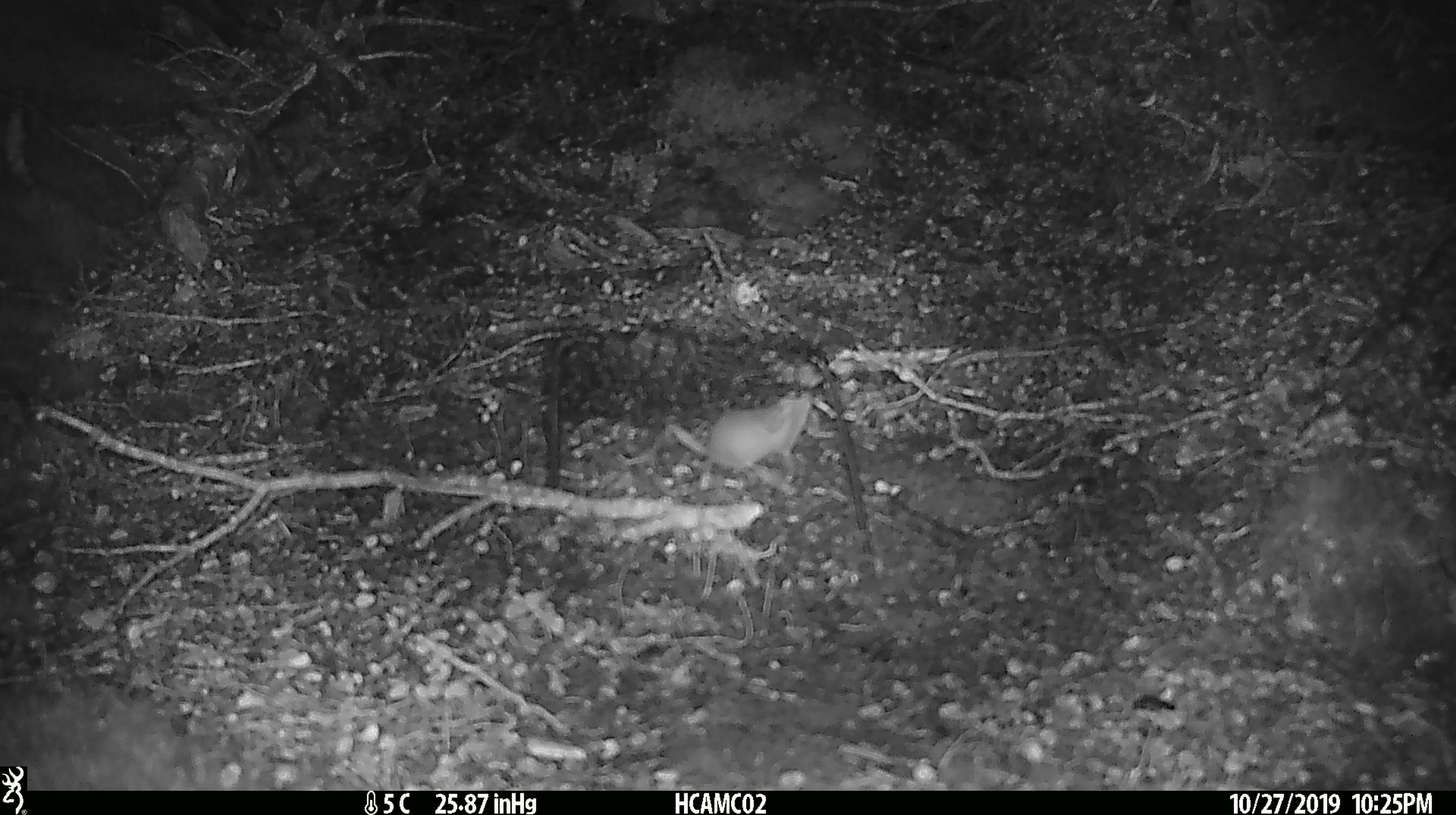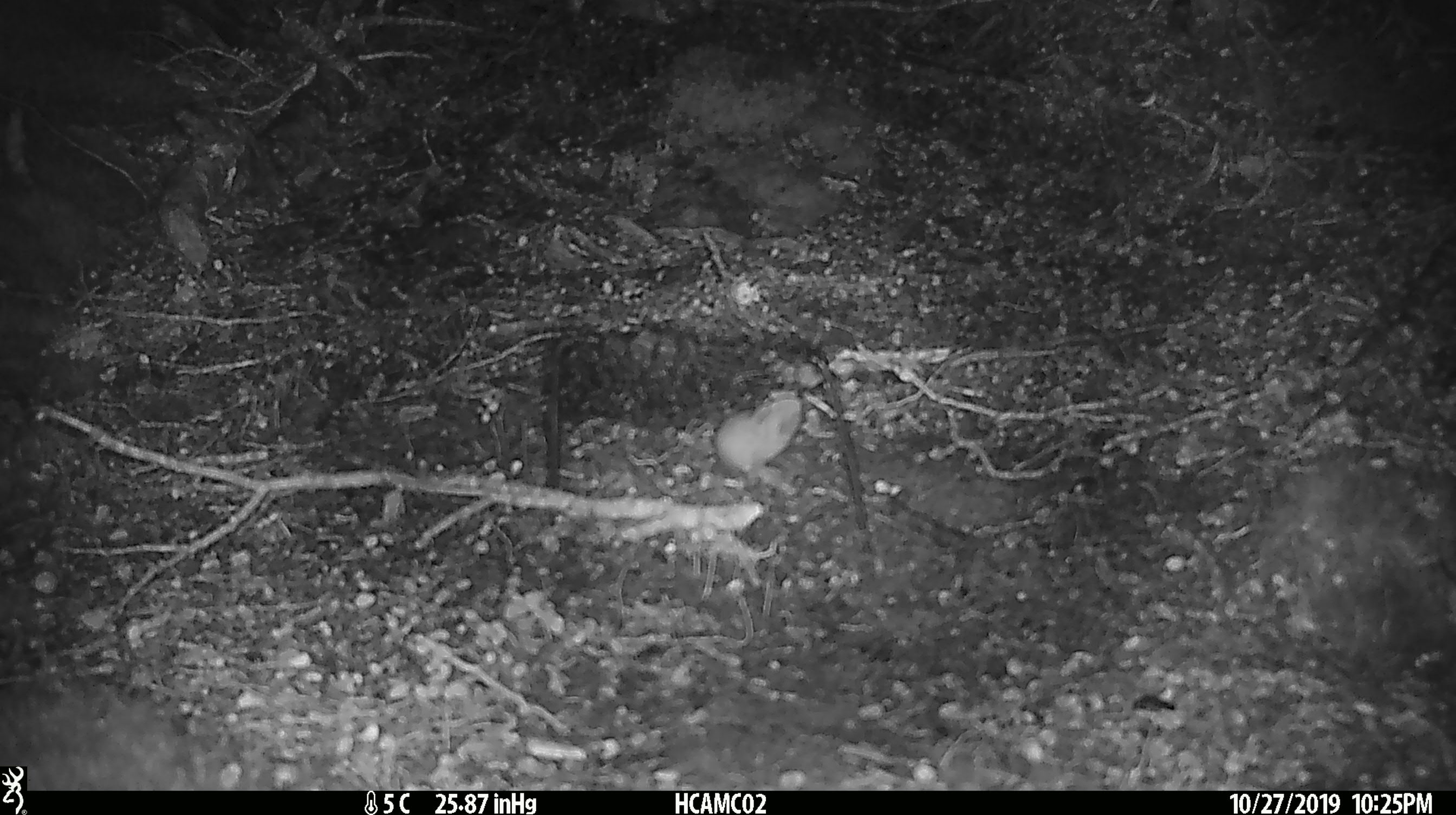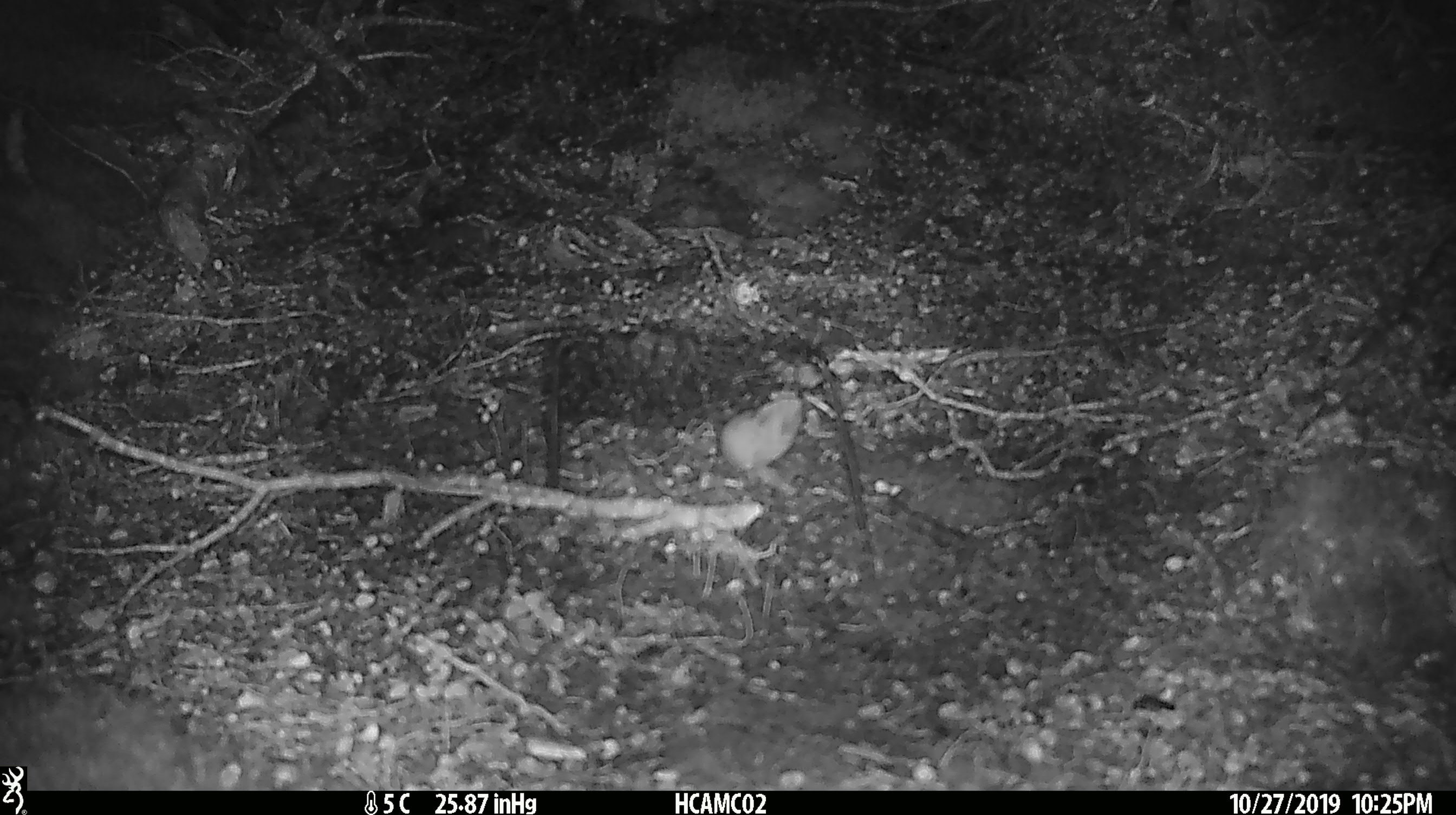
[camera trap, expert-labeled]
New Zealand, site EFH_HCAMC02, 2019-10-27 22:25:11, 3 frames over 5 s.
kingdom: Animalia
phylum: Chordata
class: Mammalia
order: Rodentia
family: Muridae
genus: Mus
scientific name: Mus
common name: mouse